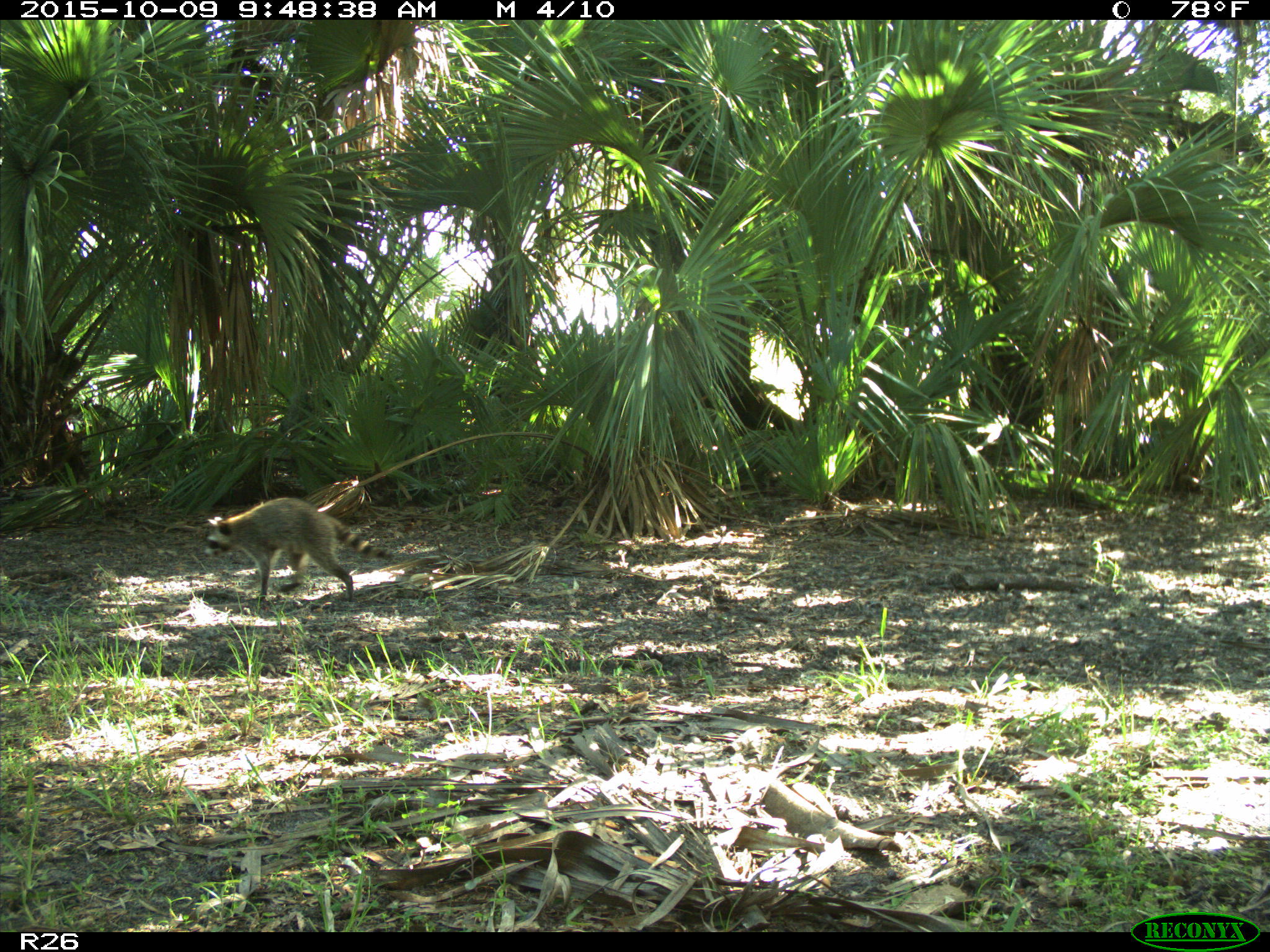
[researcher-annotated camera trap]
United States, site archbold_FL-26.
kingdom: Animalia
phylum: Chordata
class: Mammalia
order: Carnivora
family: Procyonidae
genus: Procyon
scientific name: Procyon lotor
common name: common raccoon